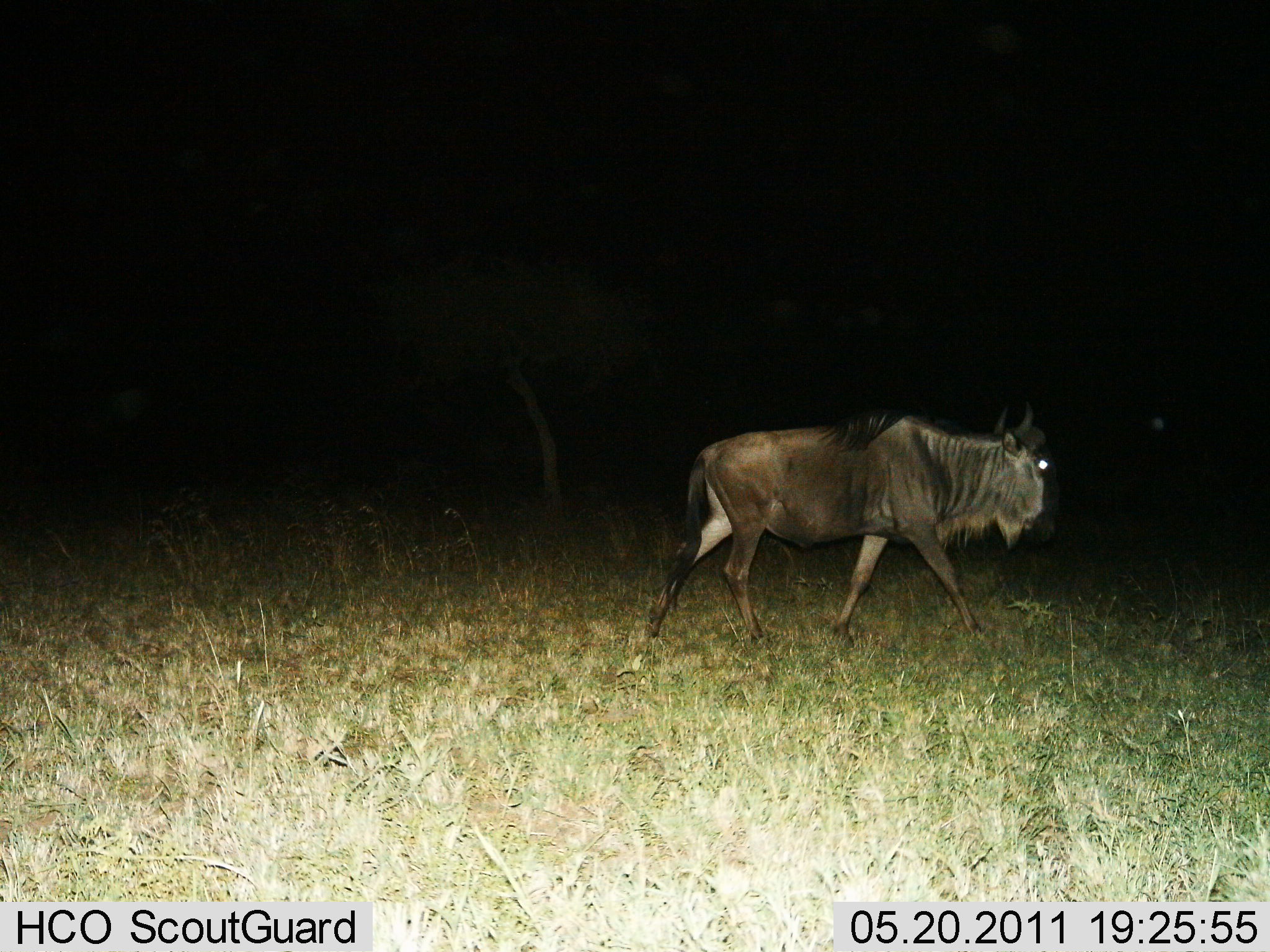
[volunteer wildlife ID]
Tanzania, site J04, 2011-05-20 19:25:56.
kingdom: Animalia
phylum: Chordata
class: Mammalia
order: Artiodactyla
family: Bovidae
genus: Connochaetes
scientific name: Connochaetes taurinus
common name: blue wildebeest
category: wildebeest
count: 1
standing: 0%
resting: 0%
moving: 100%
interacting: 0%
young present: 0%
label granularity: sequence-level